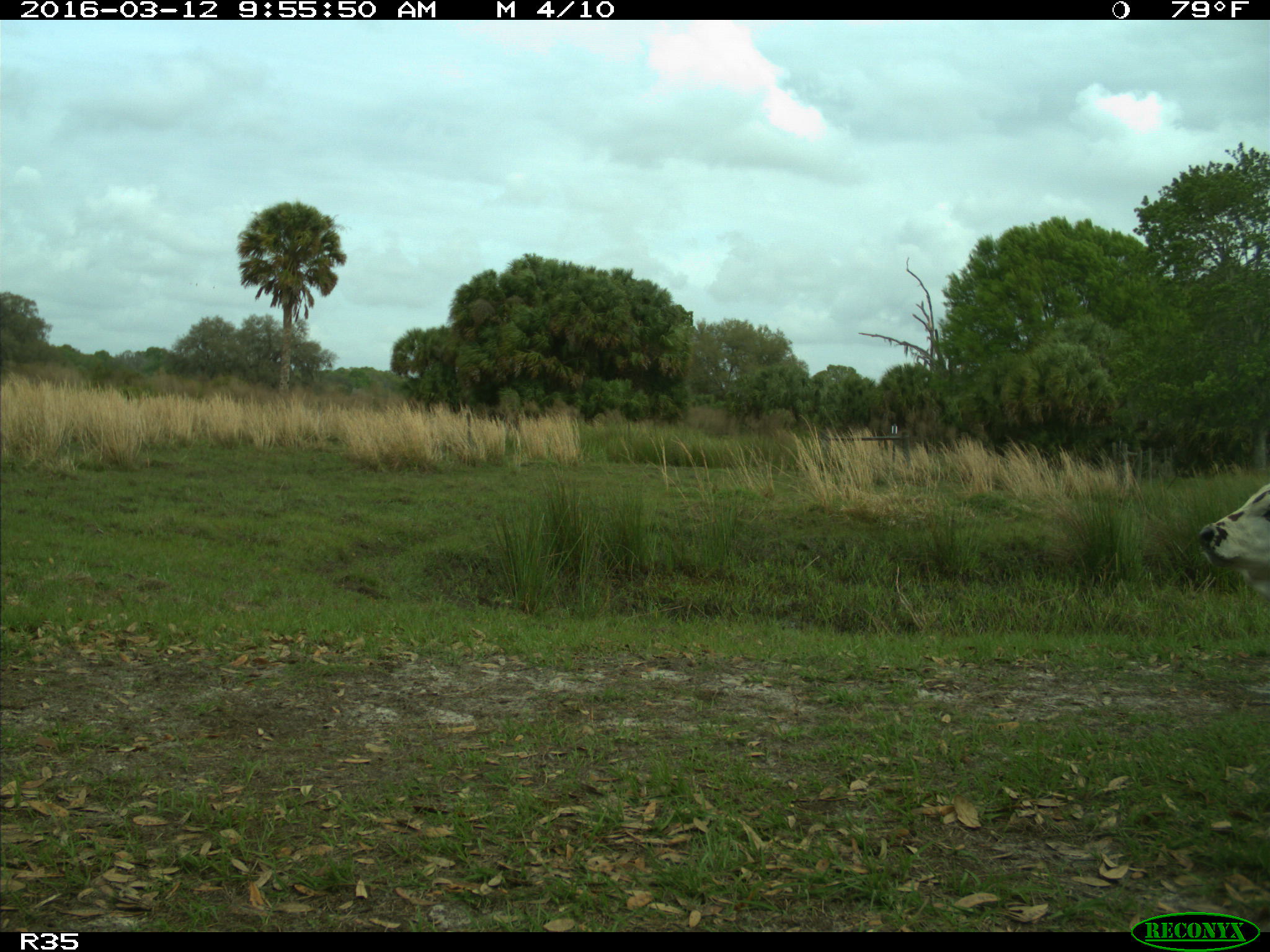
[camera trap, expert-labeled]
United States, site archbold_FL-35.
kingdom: Animalia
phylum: Chordata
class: Mammalia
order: Artiodactyla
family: Bovidae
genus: Bos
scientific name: Bos taurus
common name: domestic cow